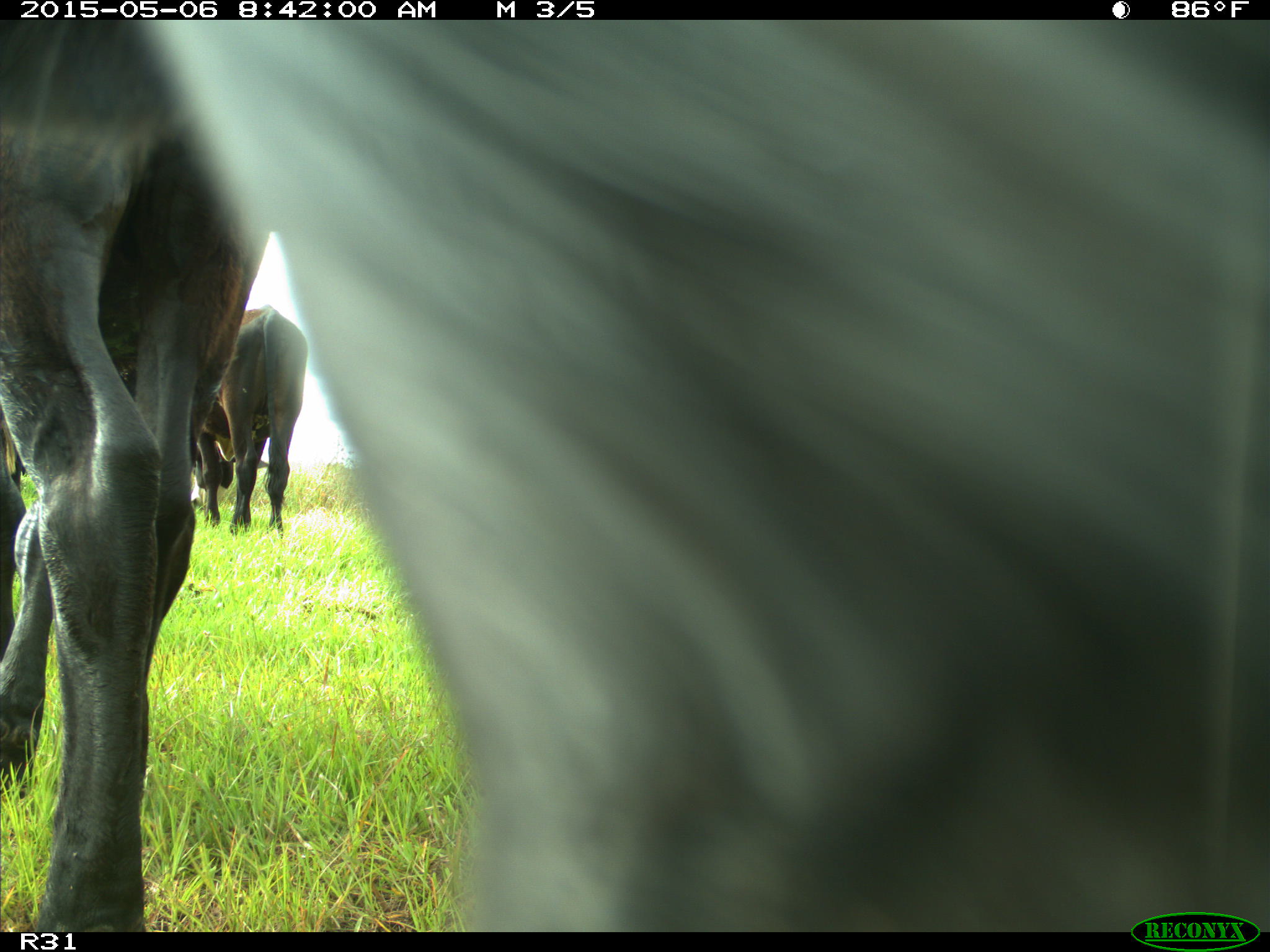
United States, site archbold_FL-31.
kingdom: Animalia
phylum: Chordata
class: Mammalia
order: Artiodactyla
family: Bovidae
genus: Bos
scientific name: Bos taurus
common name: domestic cow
Bos taurus (domestic cow).